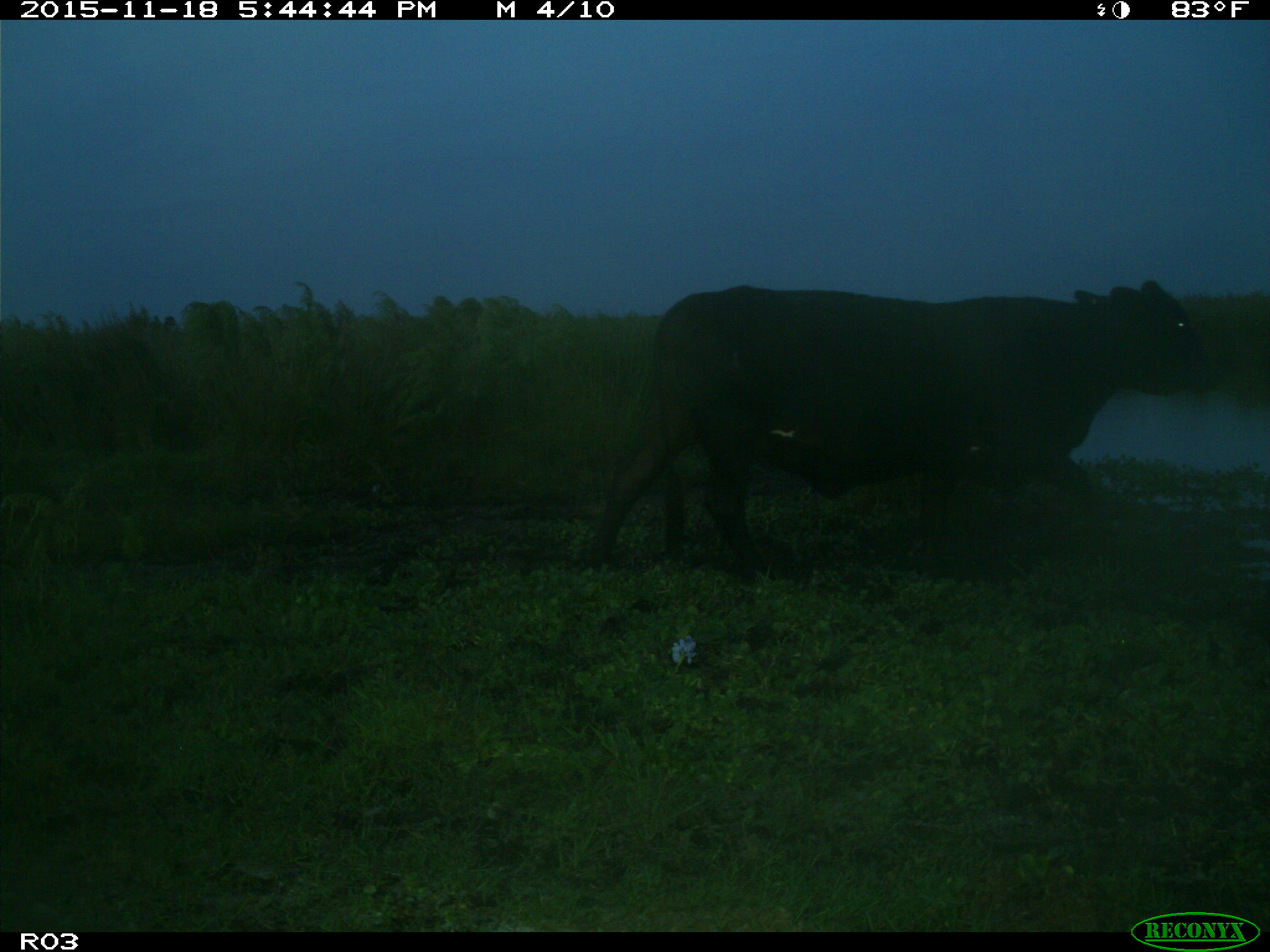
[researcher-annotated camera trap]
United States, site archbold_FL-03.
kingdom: Animalia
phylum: Chordata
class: Mammalia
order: Artiodactyla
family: Bovidae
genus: Bos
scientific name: Bos taurus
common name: domestic cow